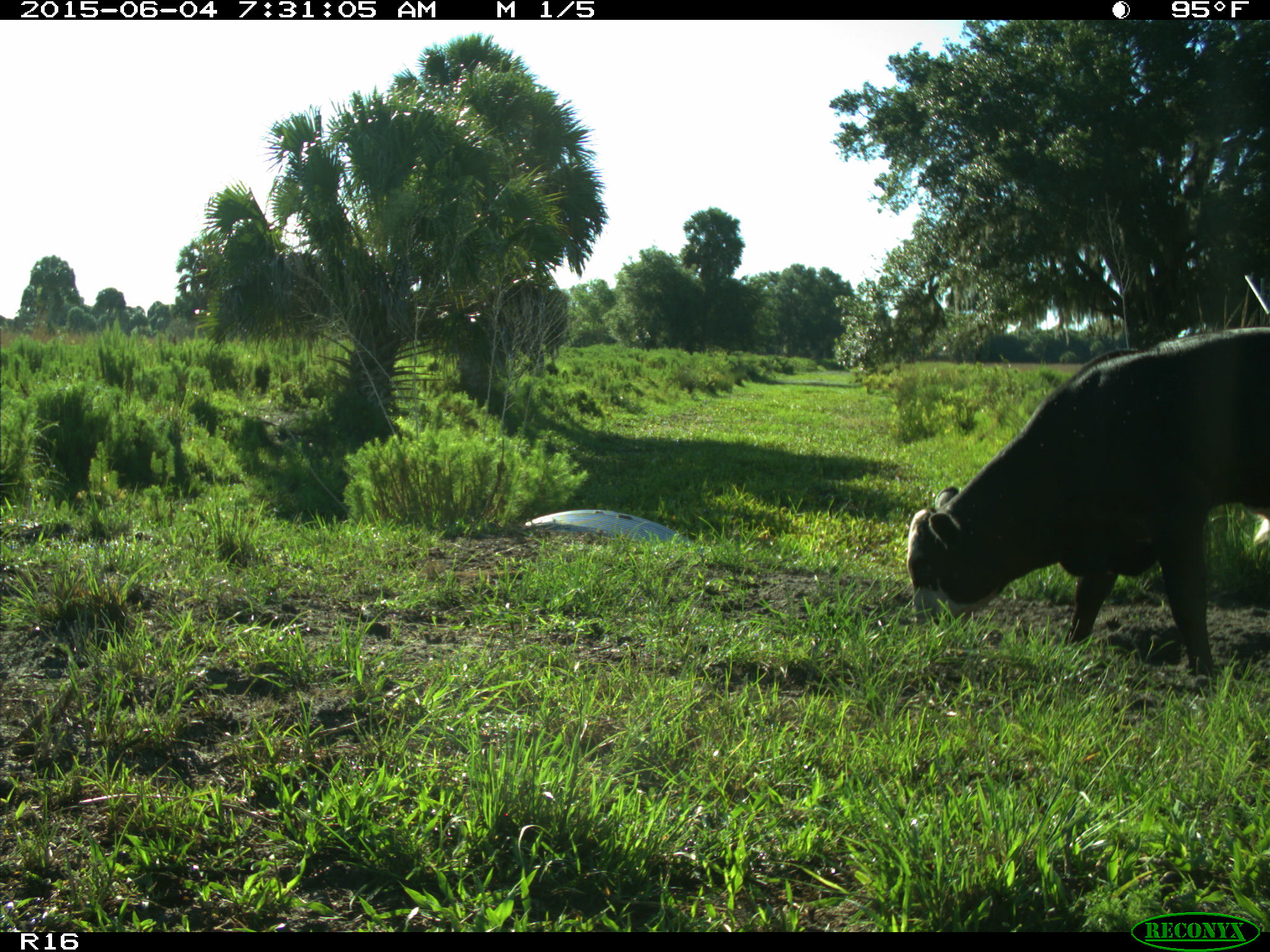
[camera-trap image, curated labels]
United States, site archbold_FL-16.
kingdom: Animalia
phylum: Chordata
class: Mammalia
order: Artiodactyla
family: Bovidae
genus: Bos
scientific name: Bos taurus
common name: domestic cow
Bos taurus (domestic cow).